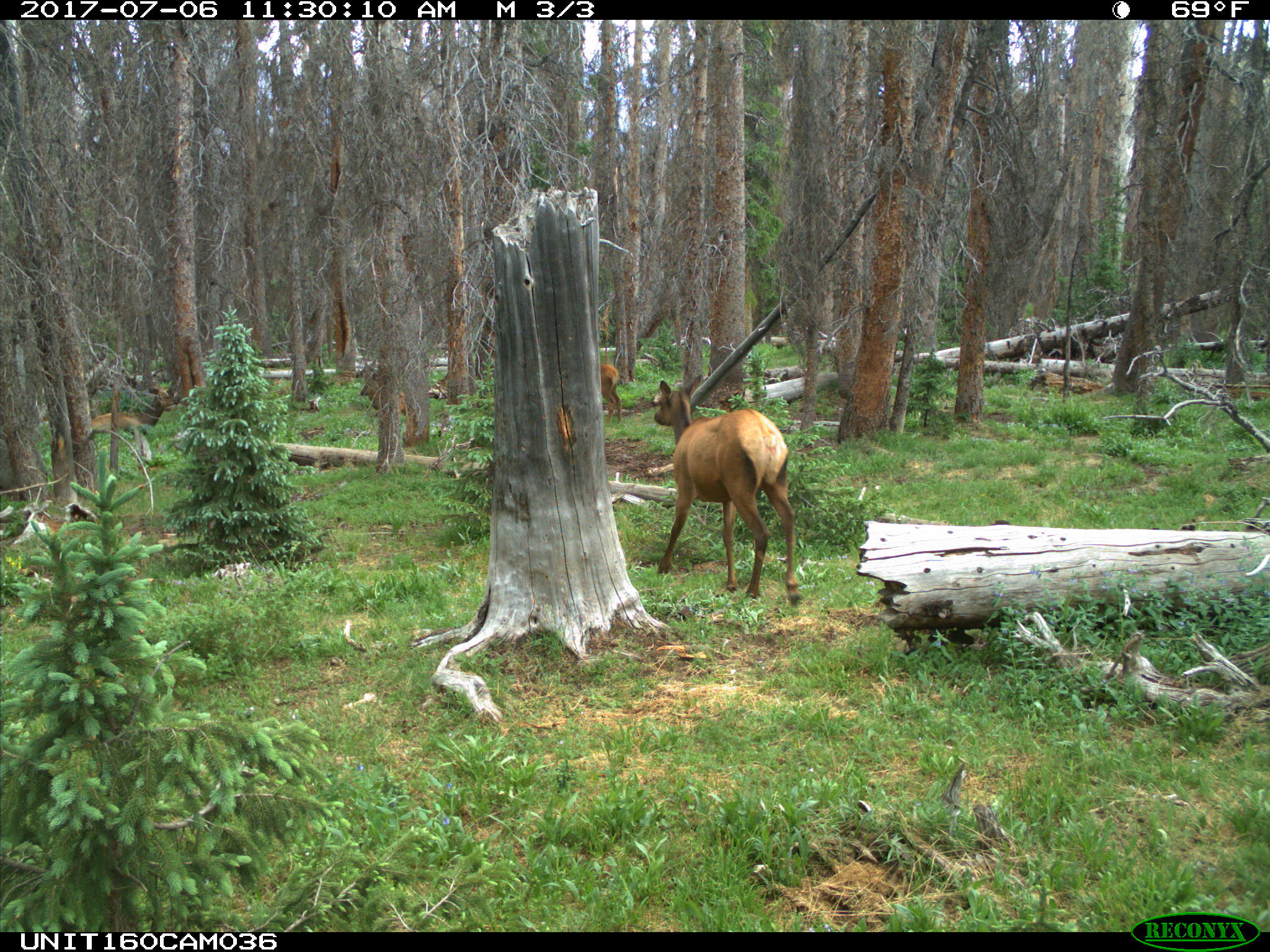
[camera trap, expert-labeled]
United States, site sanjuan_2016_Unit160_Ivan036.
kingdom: Animalia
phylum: Chordata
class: Mammalia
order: Artiodactyla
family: Cervidae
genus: Cervus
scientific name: Cervus elaphus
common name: red deer